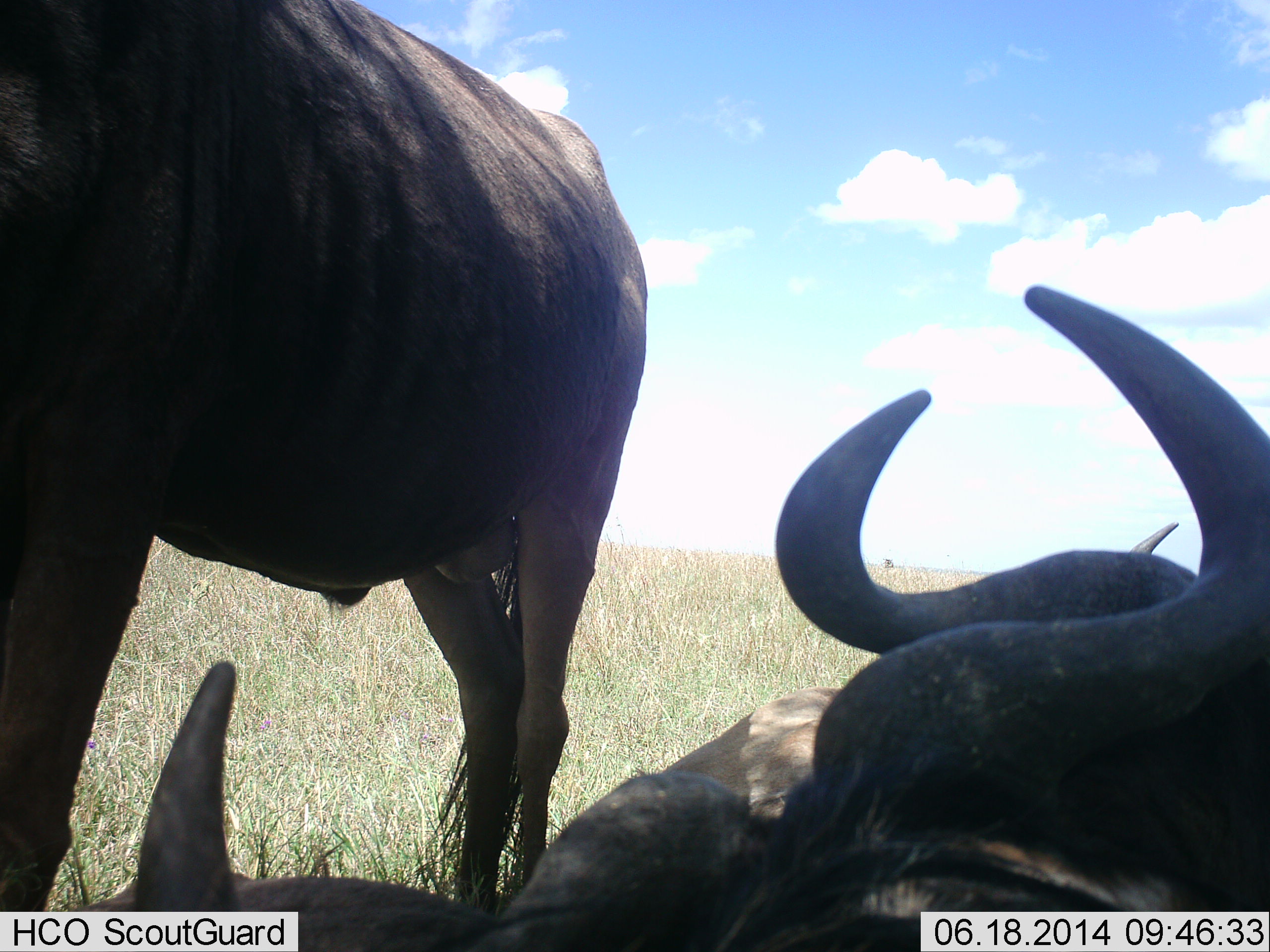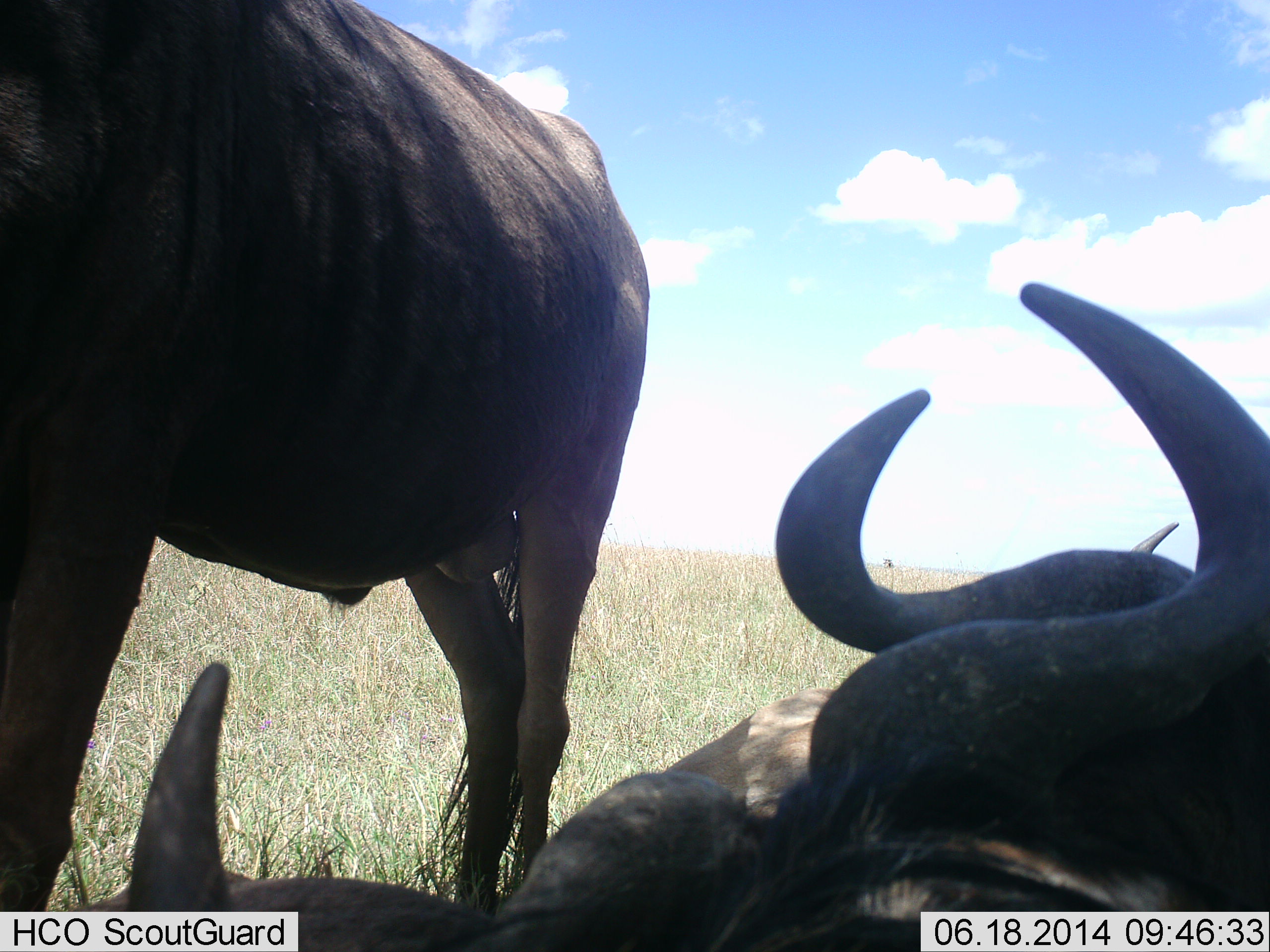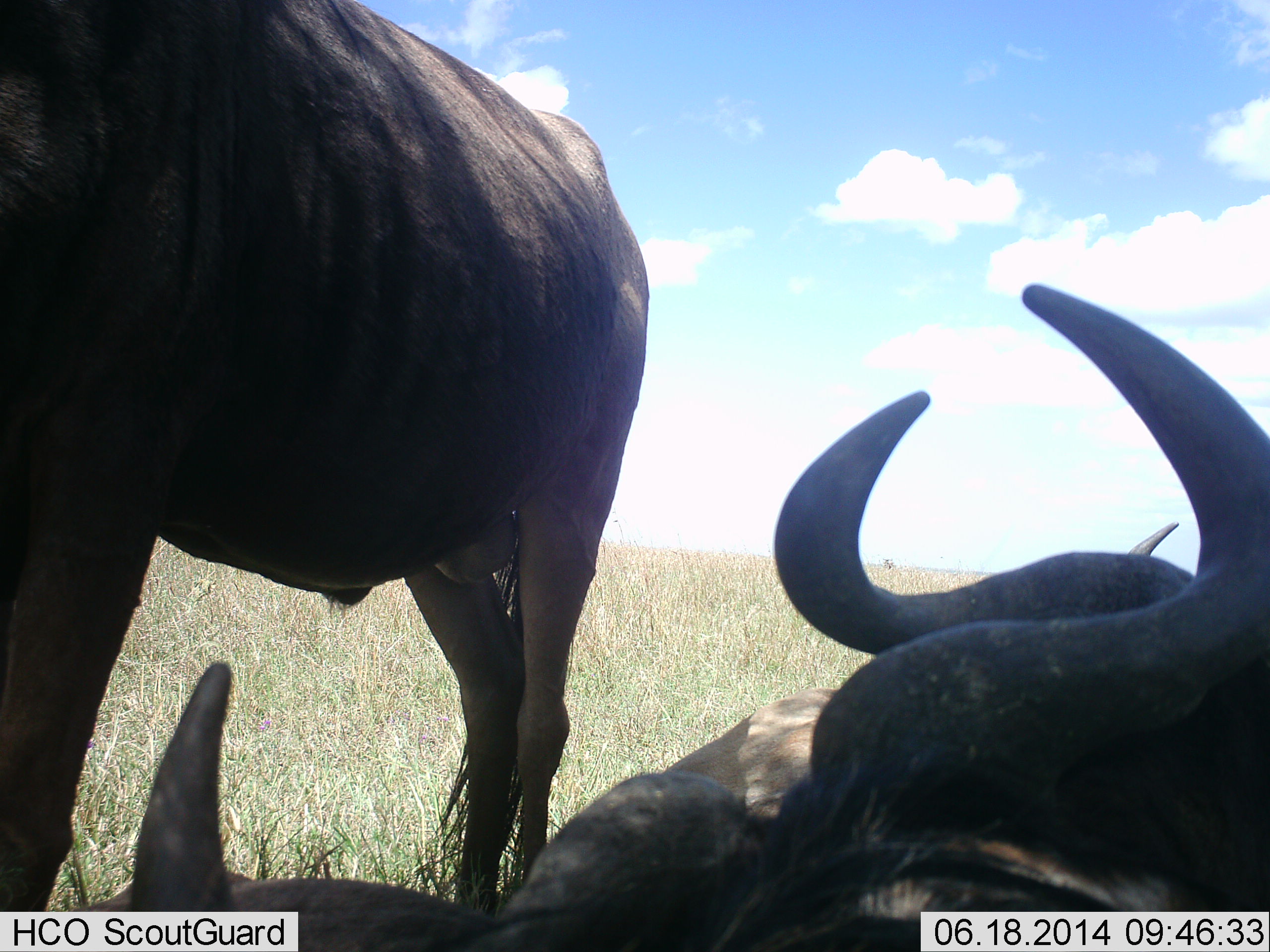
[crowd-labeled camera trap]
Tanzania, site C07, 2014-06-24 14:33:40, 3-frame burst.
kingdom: Animalia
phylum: Chordata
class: Mammalia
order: Artiodactyla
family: Bovidae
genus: Connochaetes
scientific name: Connochaetes taurinus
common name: blue wildebeest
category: wildebeest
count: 4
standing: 80%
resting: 100%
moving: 0%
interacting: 0%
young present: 0%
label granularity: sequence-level